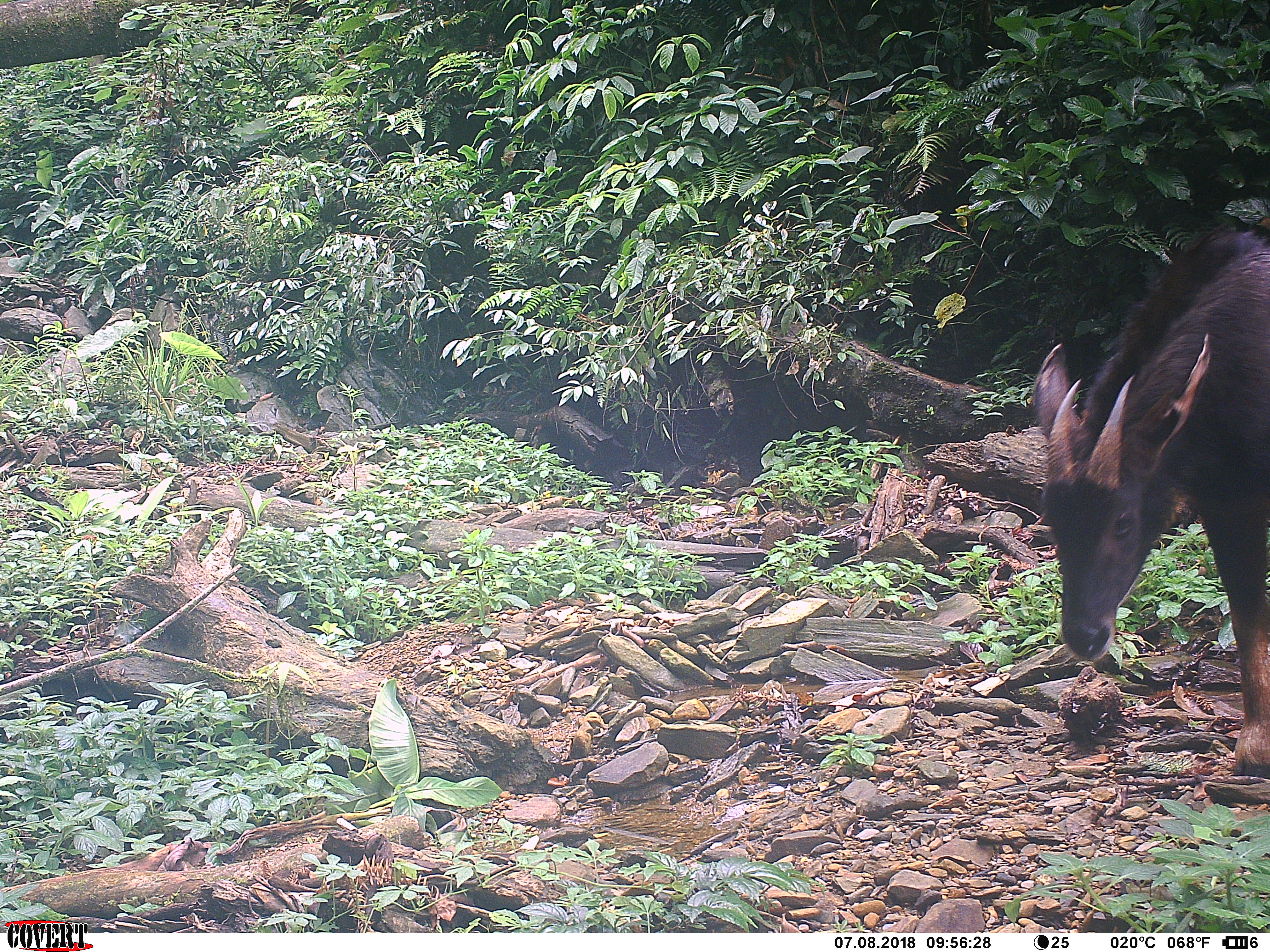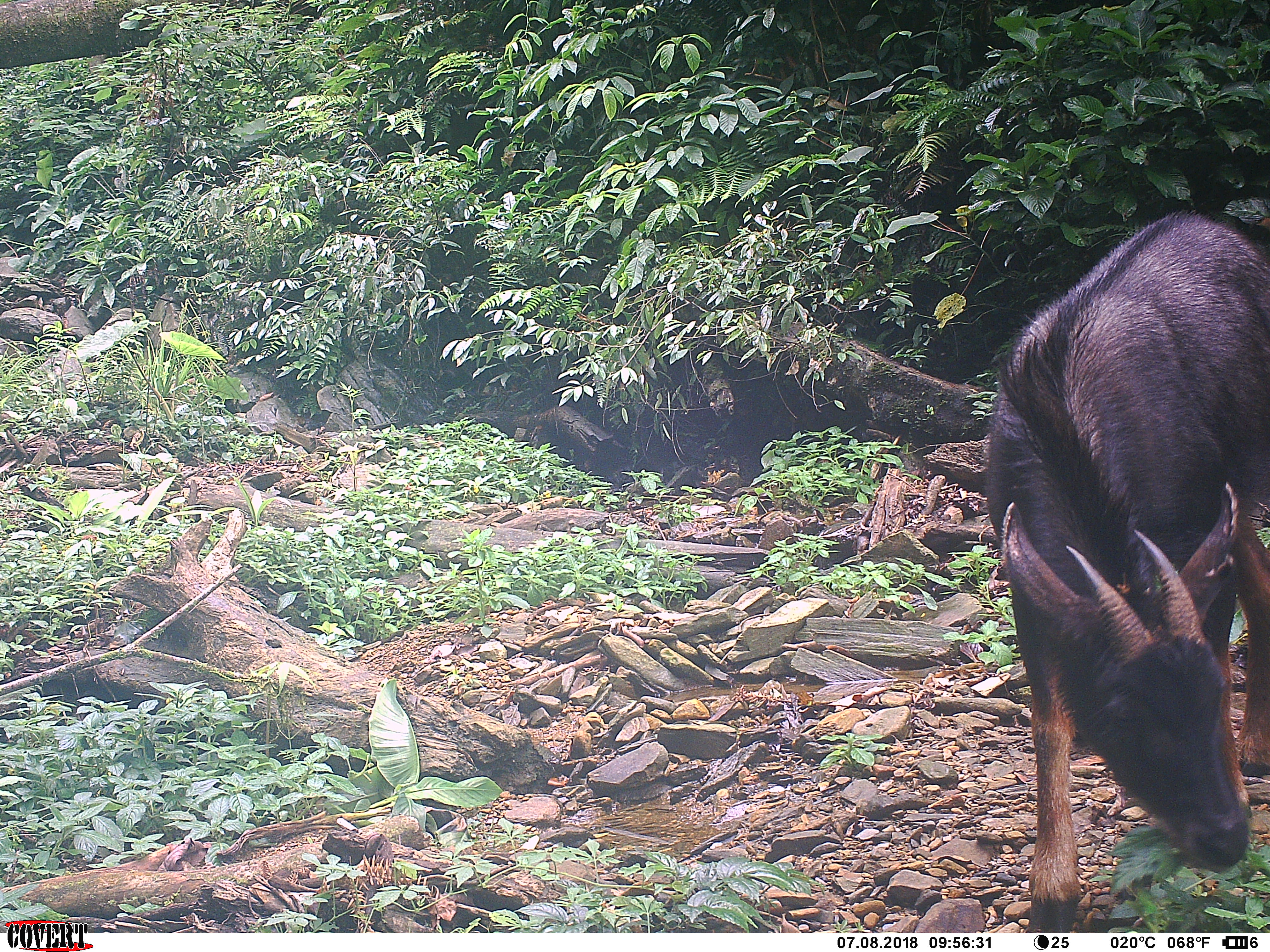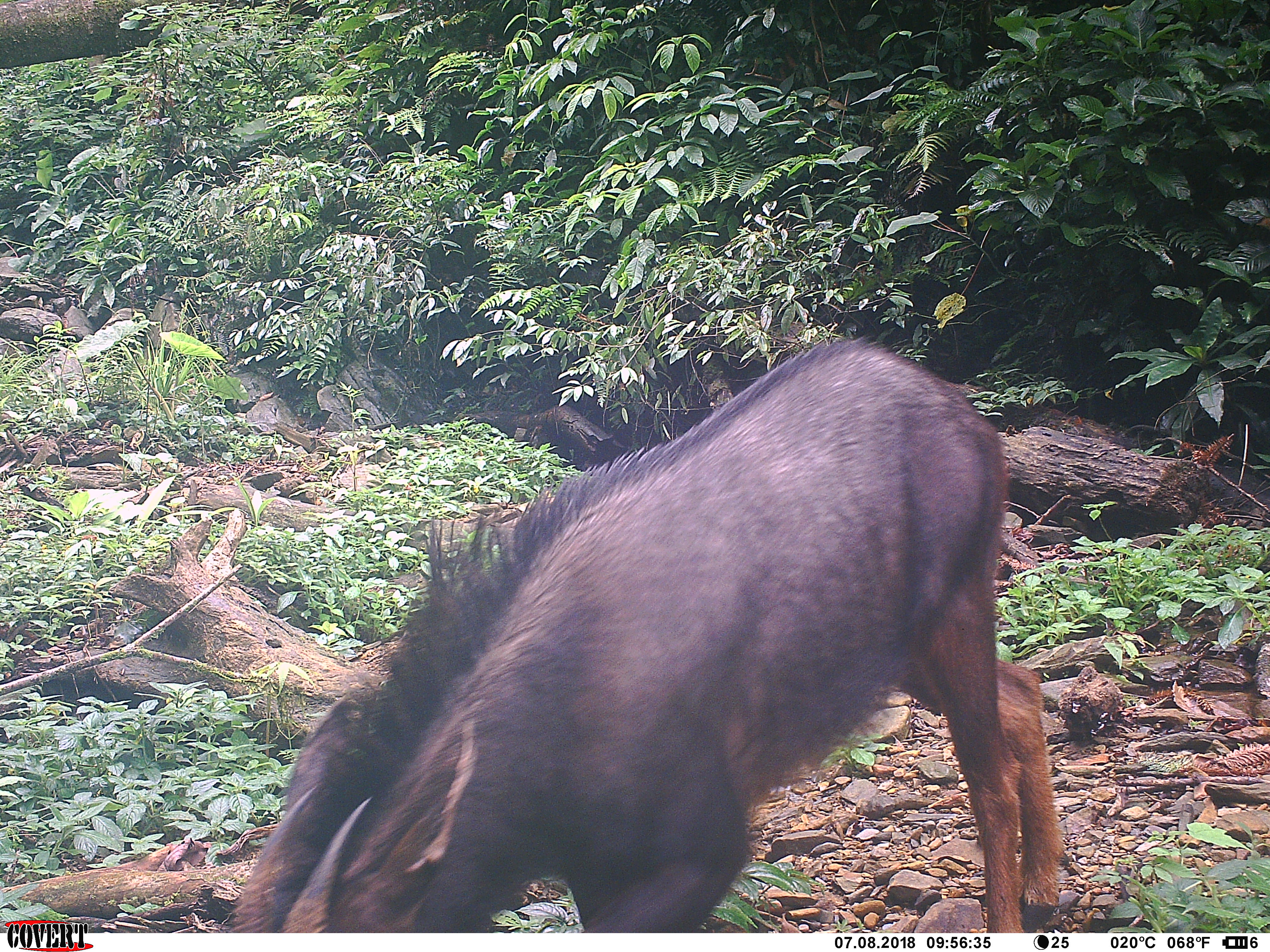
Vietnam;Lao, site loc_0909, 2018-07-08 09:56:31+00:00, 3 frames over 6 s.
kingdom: Animalia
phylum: Chordata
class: Mammalia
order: Artiodactyla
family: Bovidae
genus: Capricornis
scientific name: Capricornis sumatraensis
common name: chinese serow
Chinese serow (Capricornis sumatraensis). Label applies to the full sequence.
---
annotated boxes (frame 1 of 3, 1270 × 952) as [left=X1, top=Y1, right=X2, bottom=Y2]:
chinese serow: [left=1031, top=222, right=1269, bottom=780]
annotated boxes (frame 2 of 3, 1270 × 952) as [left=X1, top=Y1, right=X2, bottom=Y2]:
chinese serow: [left=983, top=210, right=1268, bottom=932]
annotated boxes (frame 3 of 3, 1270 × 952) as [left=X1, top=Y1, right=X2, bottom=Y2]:
chinese serow: [left=231, top=337, right=1063, bottom=933]